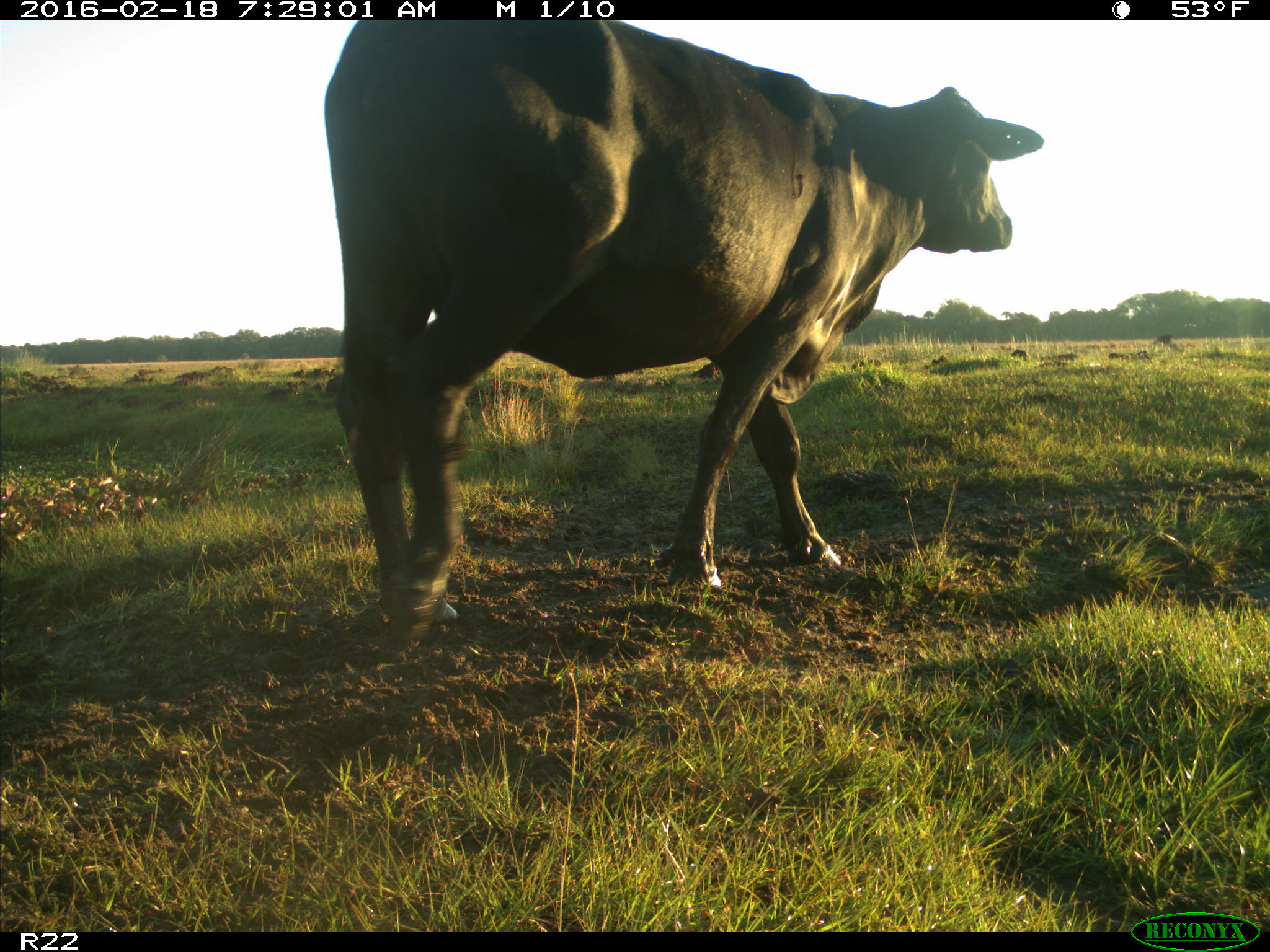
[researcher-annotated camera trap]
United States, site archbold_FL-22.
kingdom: Animalia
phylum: Chordata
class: Mammalia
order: Artiodactyla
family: Bovidae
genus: Bos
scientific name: Bos taurus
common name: domestic cow